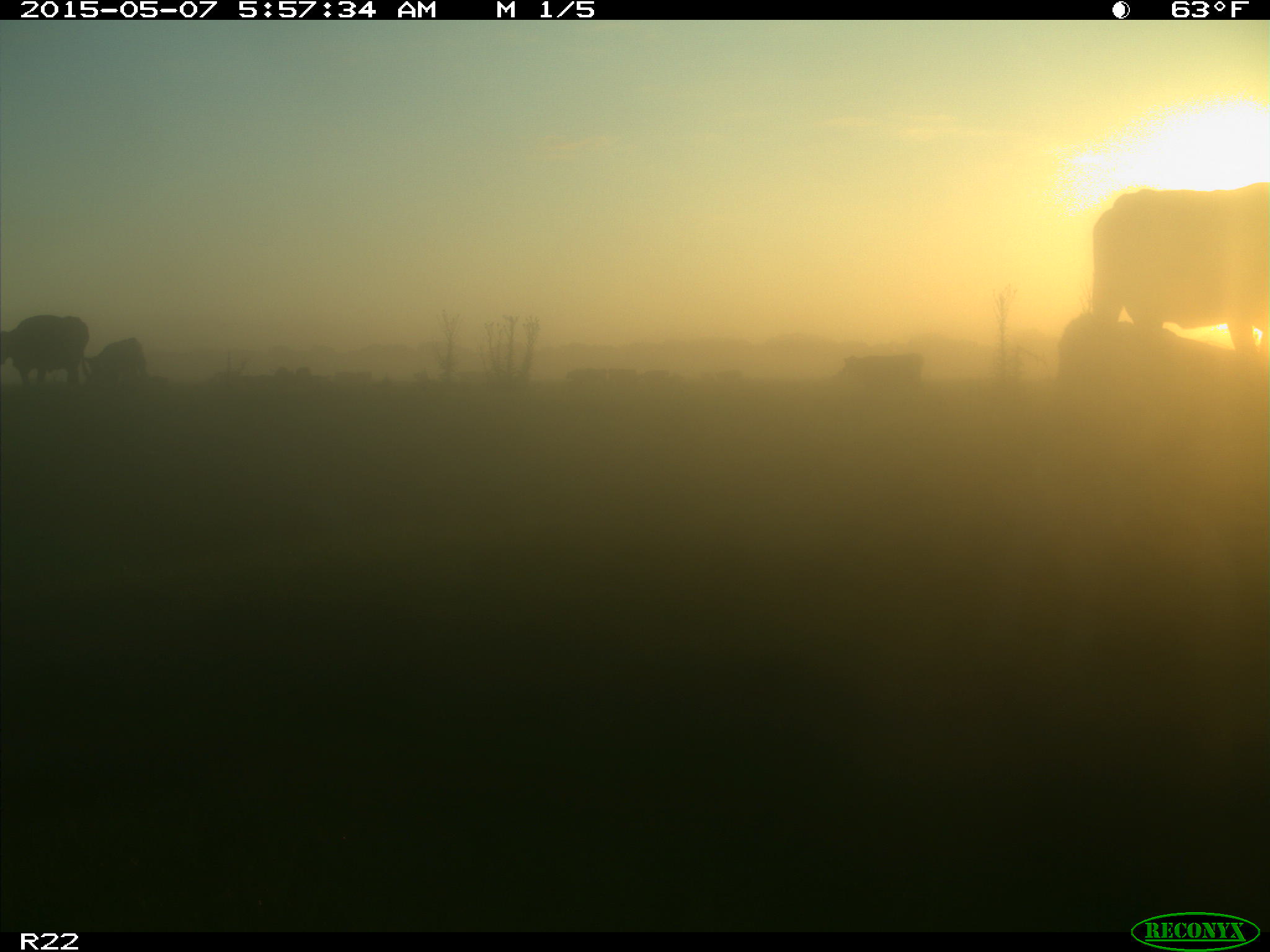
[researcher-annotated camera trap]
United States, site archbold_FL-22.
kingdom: Animalia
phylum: Chordata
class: Mammalia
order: Artiodactyla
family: Bovidae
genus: Bos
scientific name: Bos taurus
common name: domestic cow